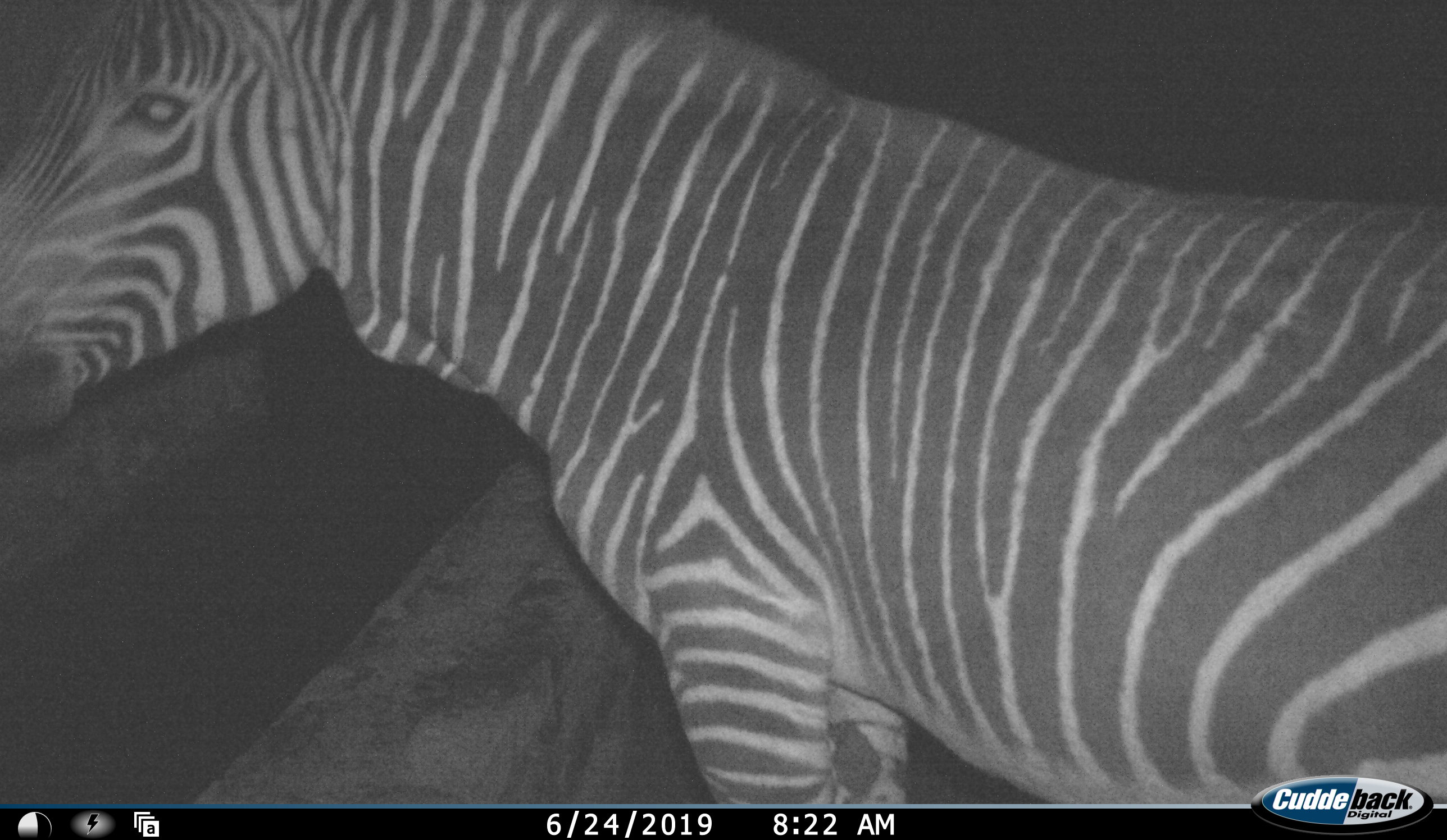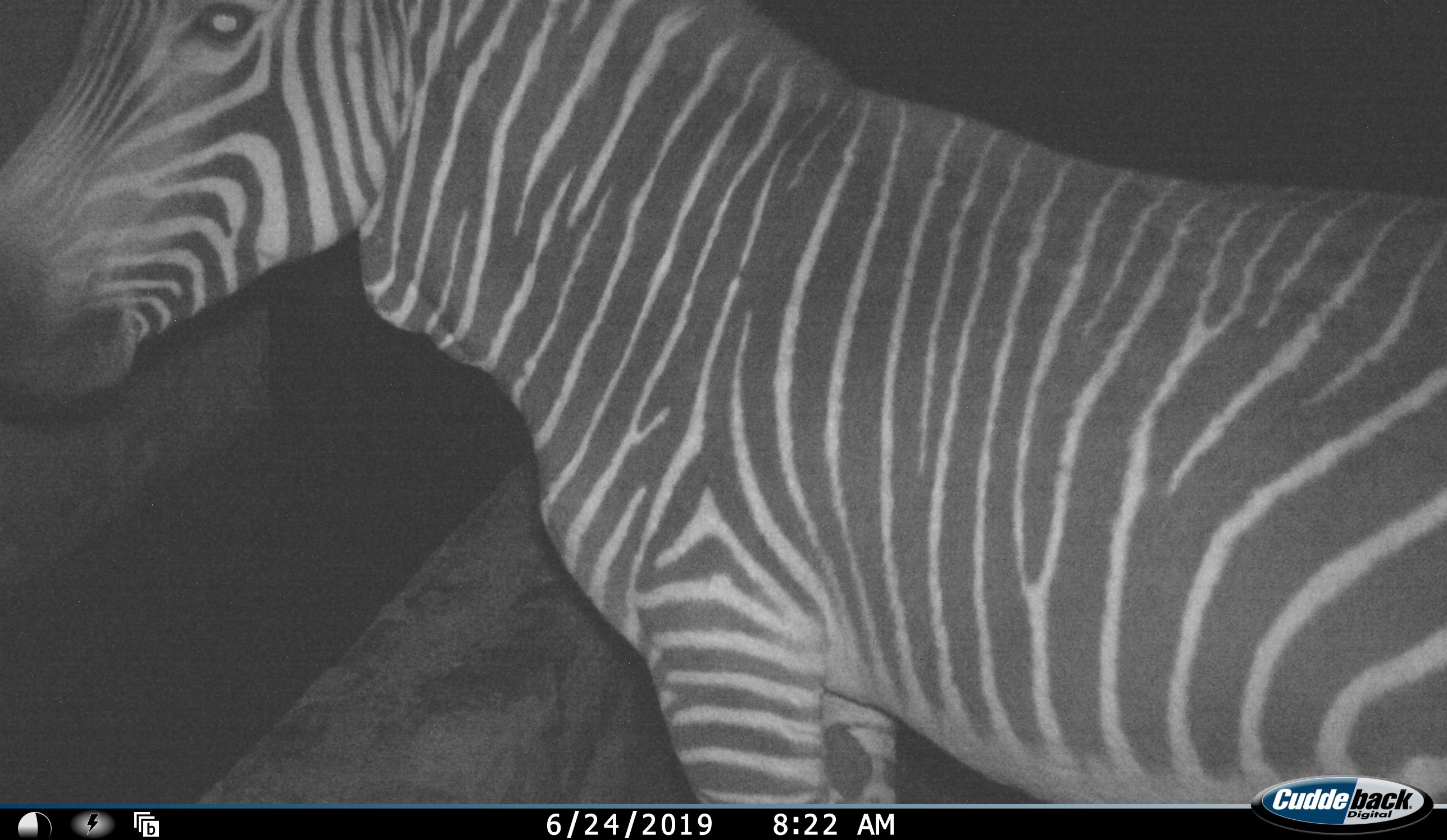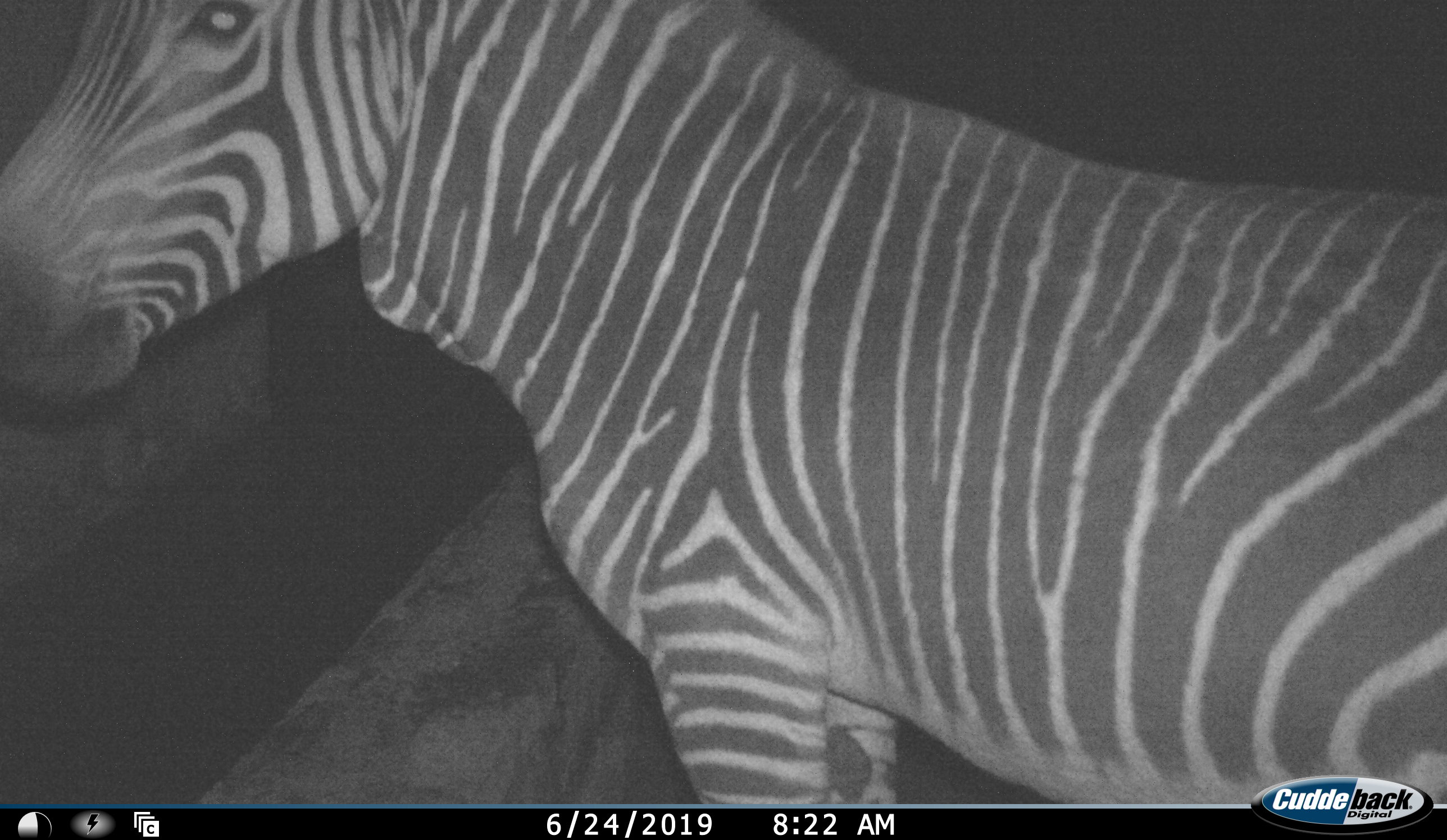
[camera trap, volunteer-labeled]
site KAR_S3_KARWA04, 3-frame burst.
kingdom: Animalia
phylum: Chordata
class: Mammalia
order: Perissodactyla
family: Equidae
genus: Equus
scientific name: Equus zebra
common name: mountain zebra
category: zebramountain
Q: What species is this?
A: Zebramountain (mountain zebra) (Equus zebra).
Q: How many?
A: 1.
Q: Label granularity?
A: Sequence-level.